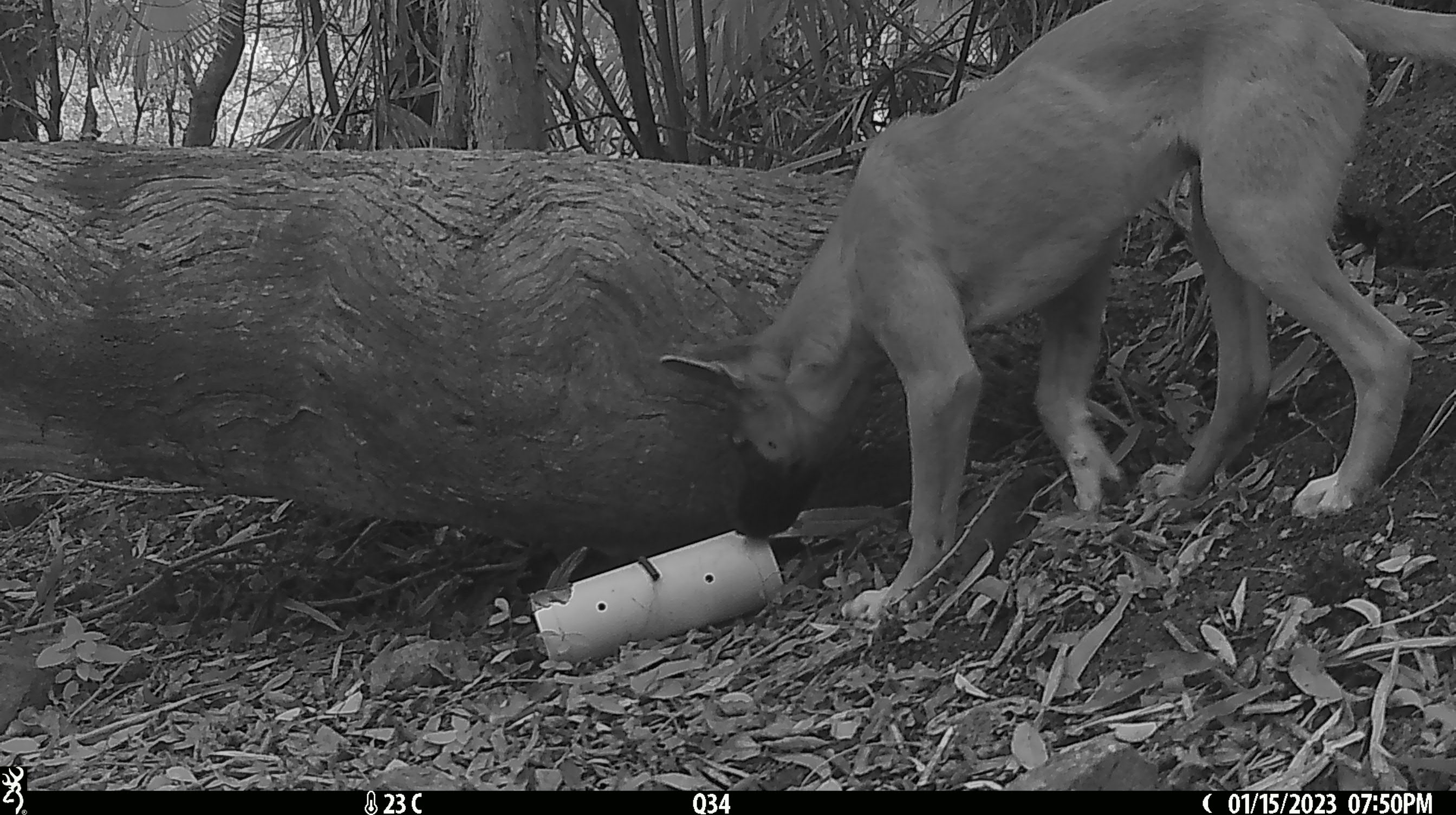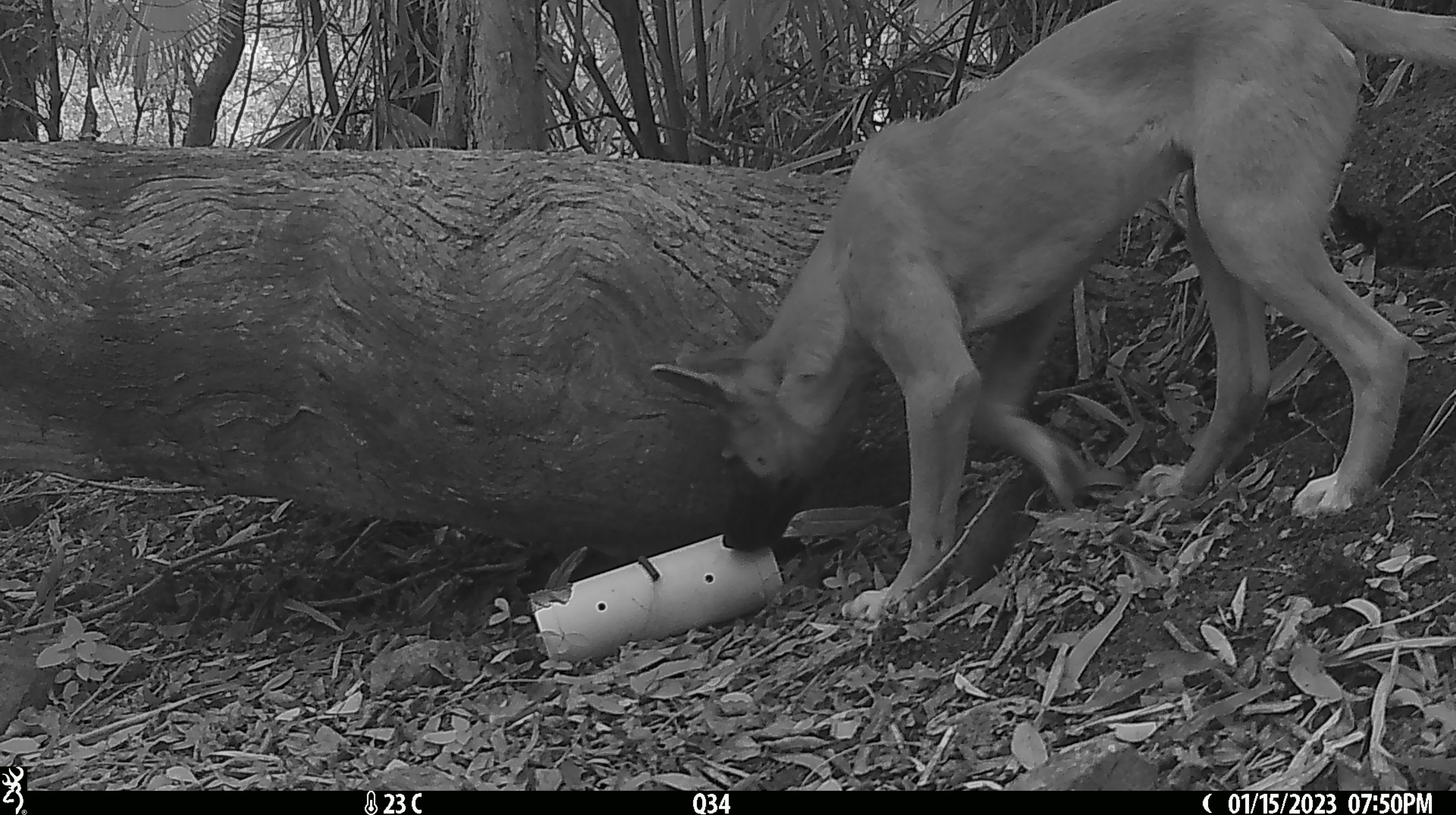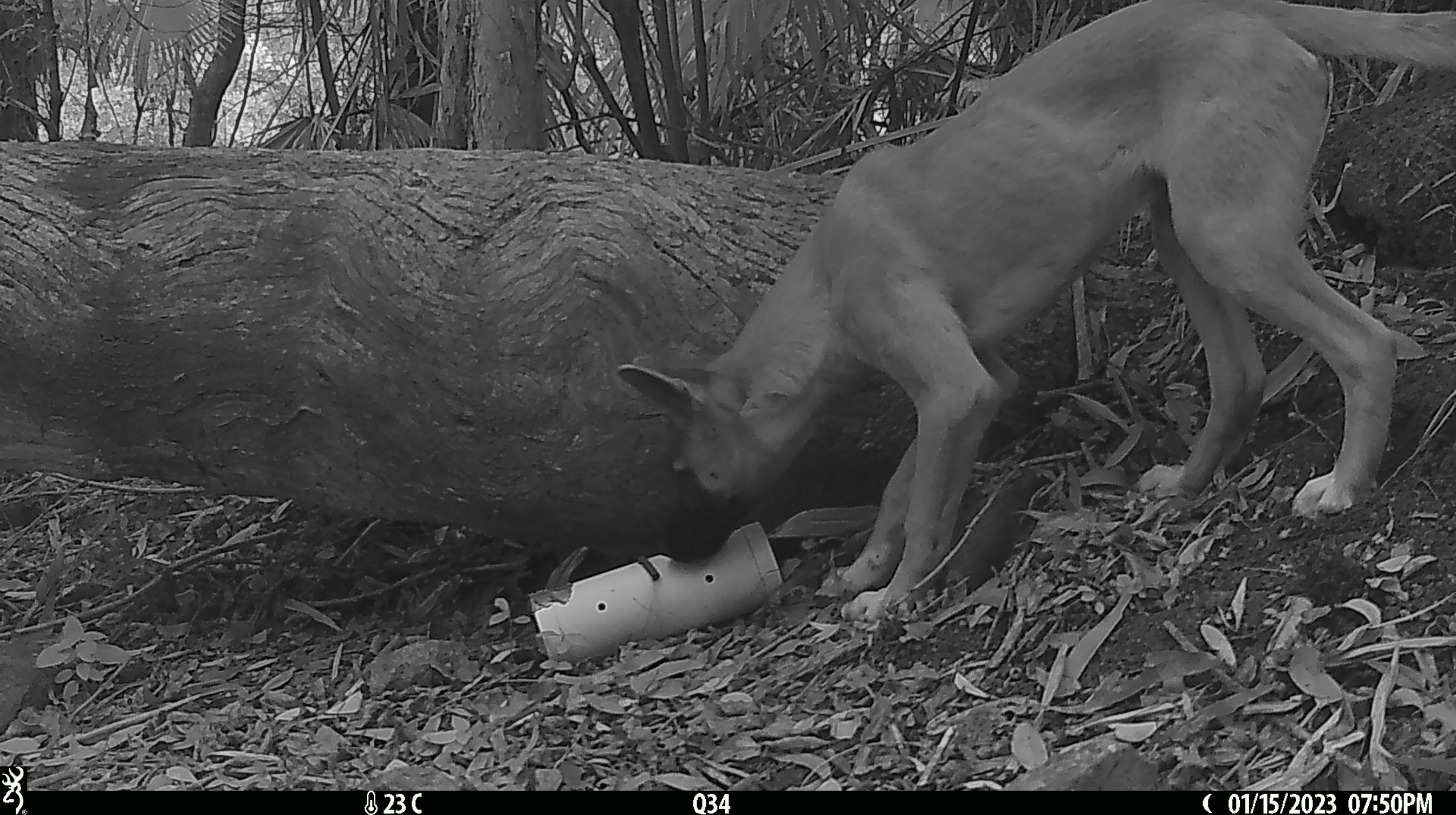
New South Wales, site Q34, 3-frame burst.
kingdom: Animalia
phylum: Chordata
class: Mammalia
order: Carnivora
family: Canidae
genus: Canis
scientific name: Canis familiaris dingo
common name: dingo